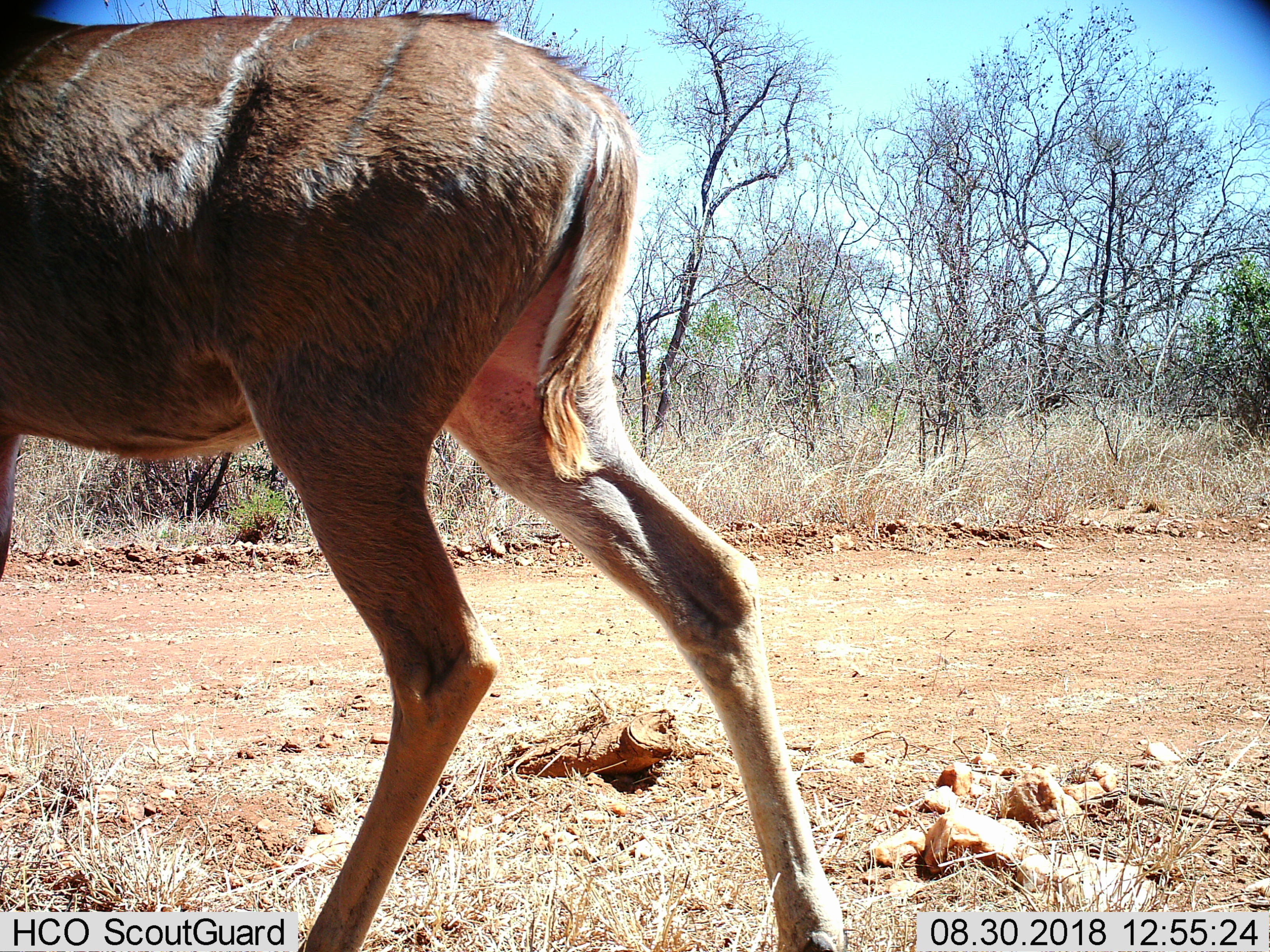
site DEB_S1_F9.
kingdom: Animalia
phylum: Chordata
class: Mammalia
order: Artiodactyla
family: Bovidae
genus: Tragelaphus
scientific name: Tragelaphus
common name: kudu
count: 1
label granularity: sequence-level